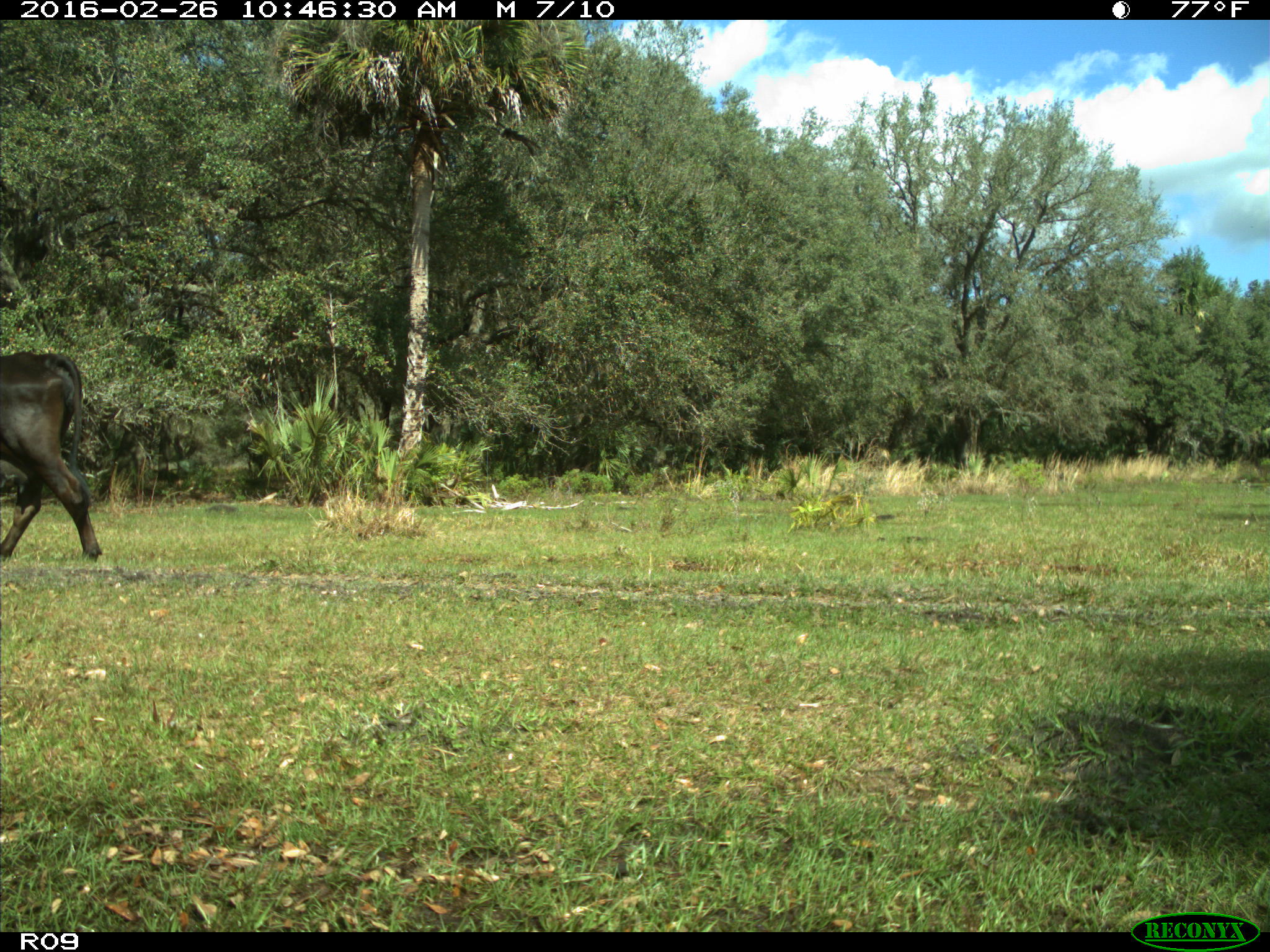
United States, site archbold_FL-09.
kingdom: Animalia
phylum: Chordata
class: Mammalia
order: Artiodactyla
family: Bovidae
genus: Bos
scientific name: Bos taurus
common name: domestic cow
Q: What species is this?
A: Bos taurus (domestic cow).